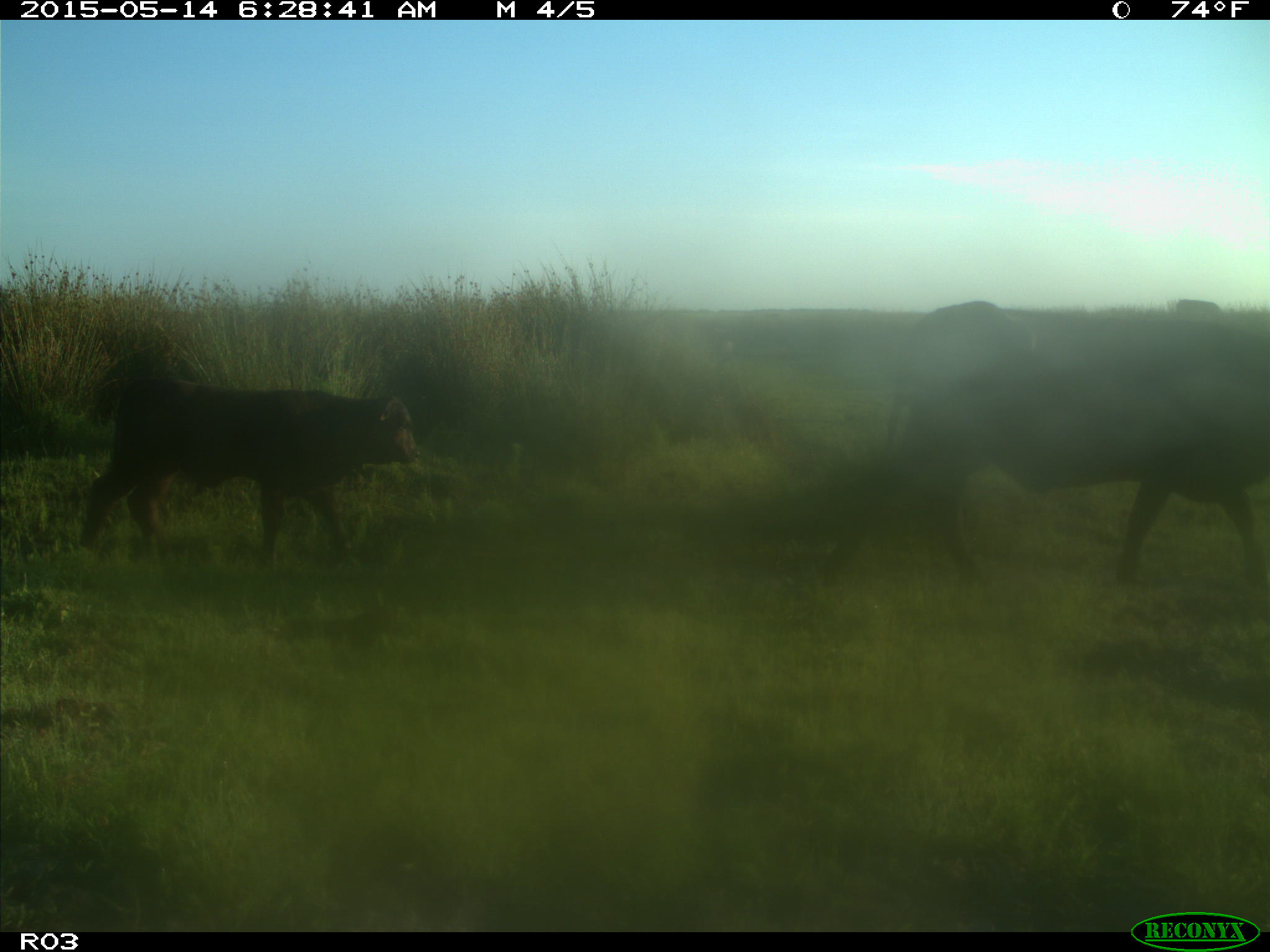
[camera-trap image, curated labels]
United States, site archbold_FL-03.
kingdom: Animalia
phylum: Chordata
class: Mammalia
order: Artiodactyla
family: Bovidae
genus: Bos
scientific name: Bos taurus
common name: domestic cow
Bos taurus (domestic cow).